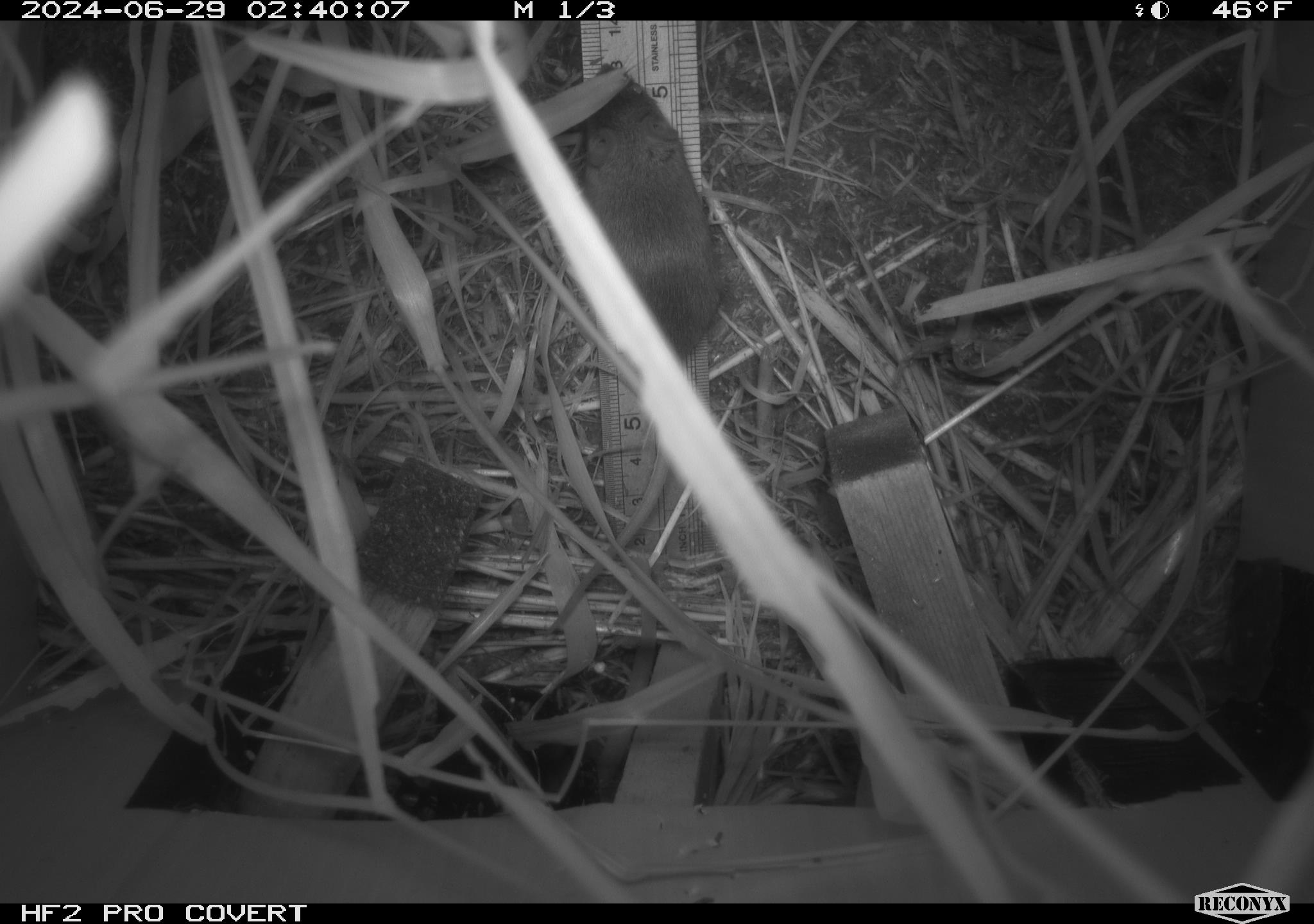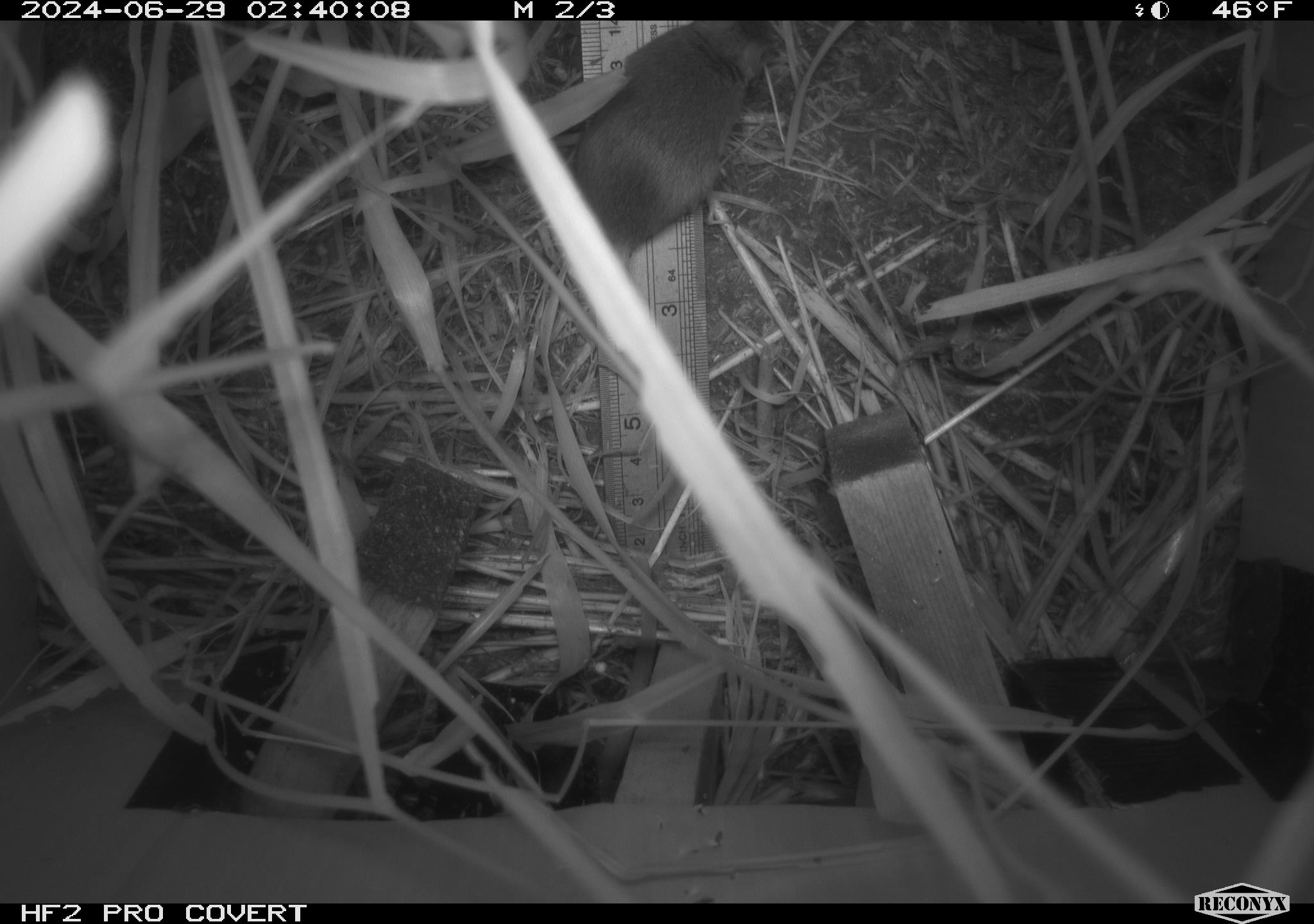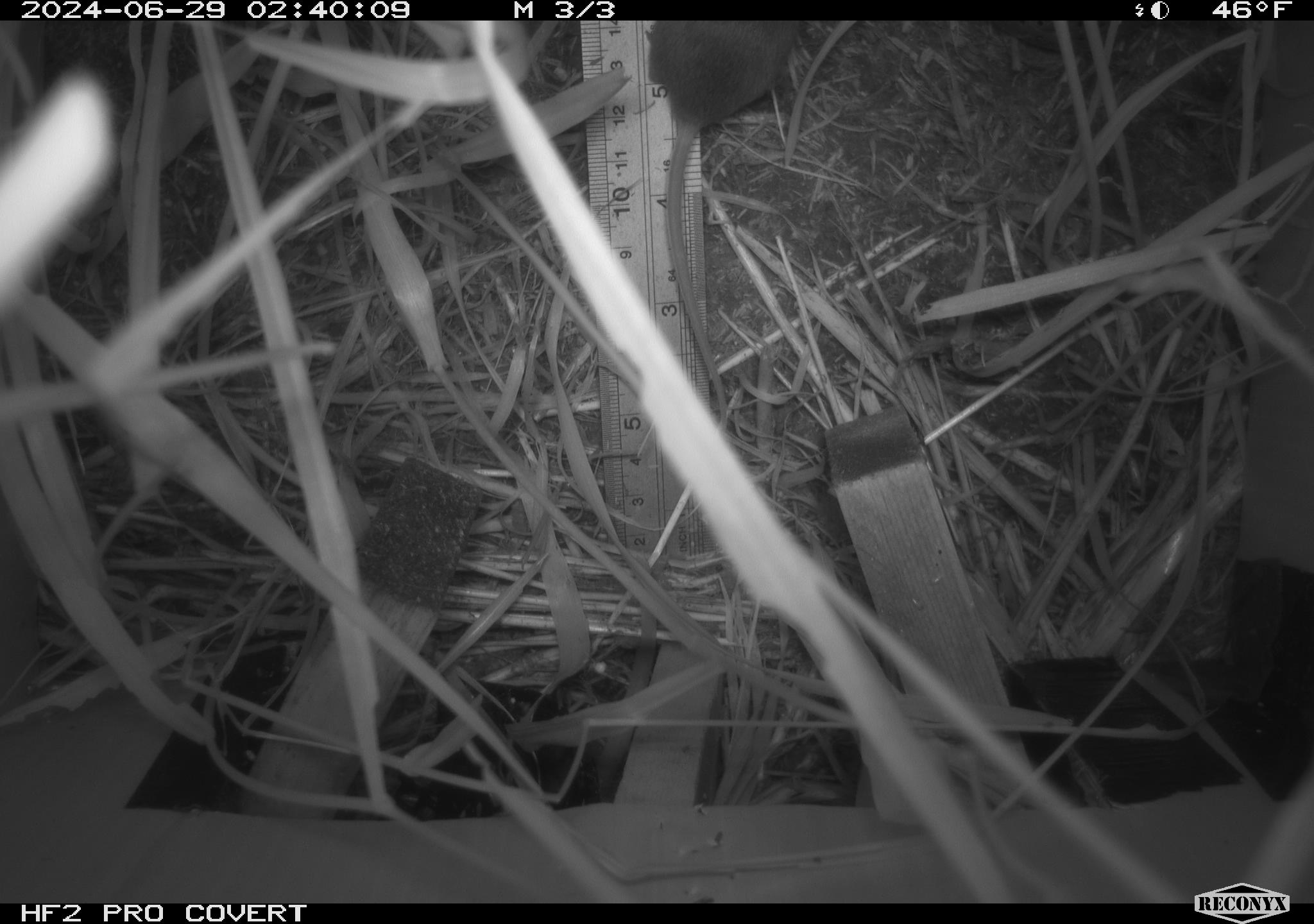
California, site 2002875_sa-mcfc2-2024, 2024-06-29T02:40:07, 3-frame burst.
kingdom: Animalia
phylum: Chordata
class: Mammalia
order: Rodentia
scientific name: Rodentia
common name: rodent